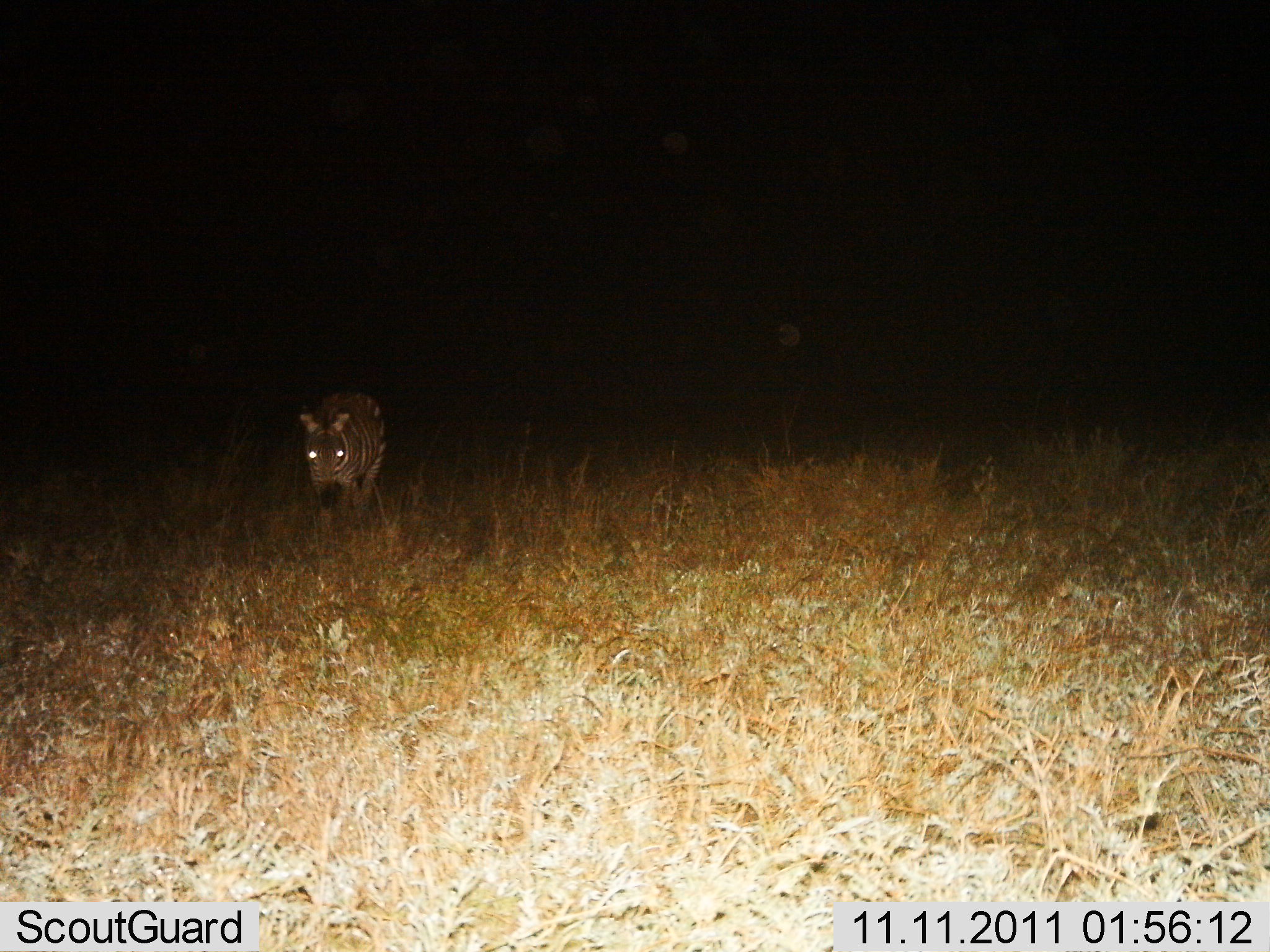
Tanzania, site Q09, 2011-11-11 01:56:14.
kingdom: Animalia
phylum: Chordata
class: Mammalia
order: Perissodactyla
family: Equidae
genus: Equus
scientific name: Equus quagga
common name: plains zebra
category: zebra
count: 1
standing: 42%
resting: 0%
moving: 58%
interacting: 0%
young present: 8%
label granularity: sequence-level